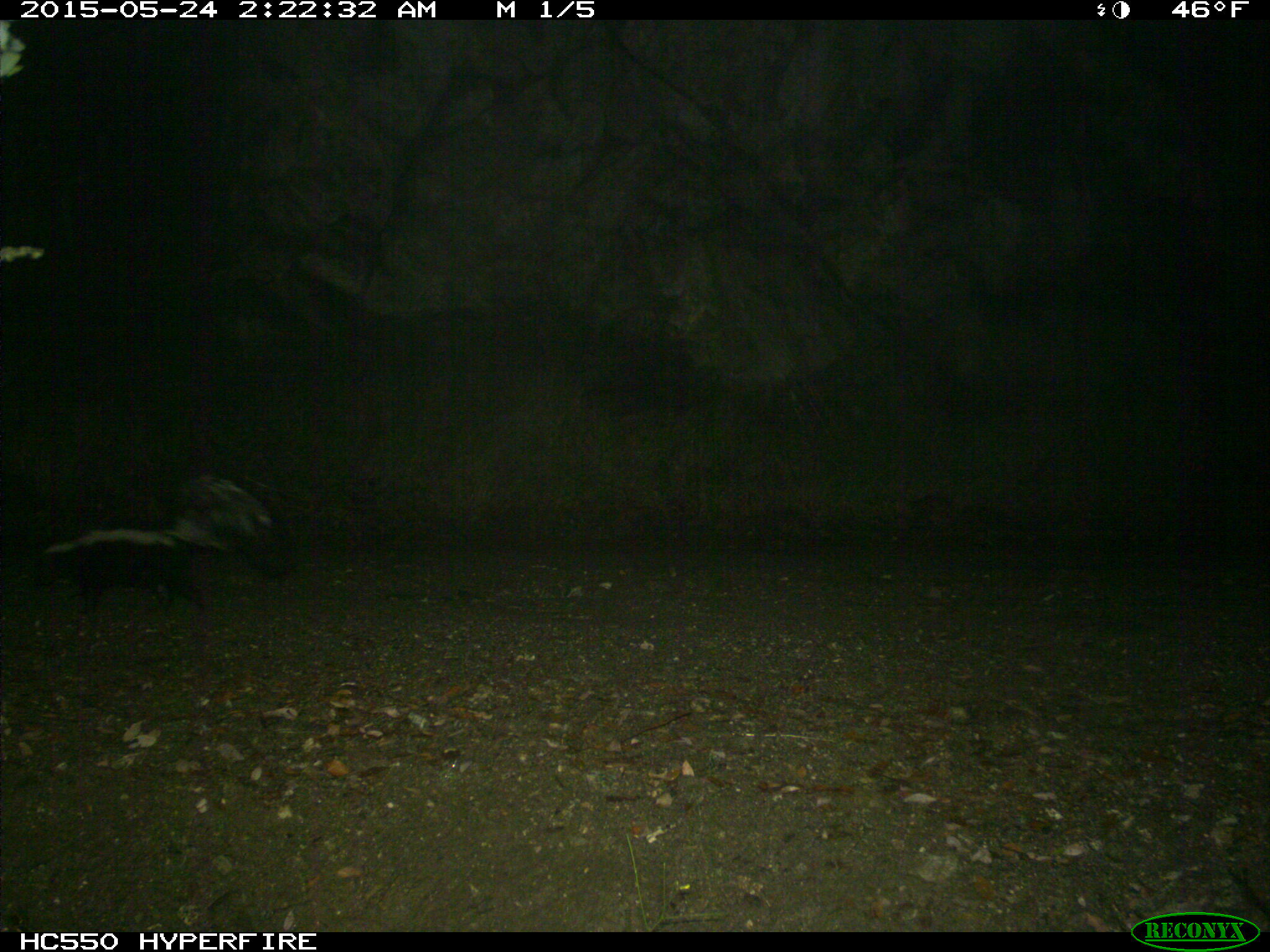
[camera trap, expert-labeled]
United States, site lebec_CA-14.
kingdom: Animalia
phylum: Chordata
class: Mammalia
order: Carnivora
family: Mephitidae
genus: Mephitis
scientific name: Mephitis mephitis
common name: striped skunk